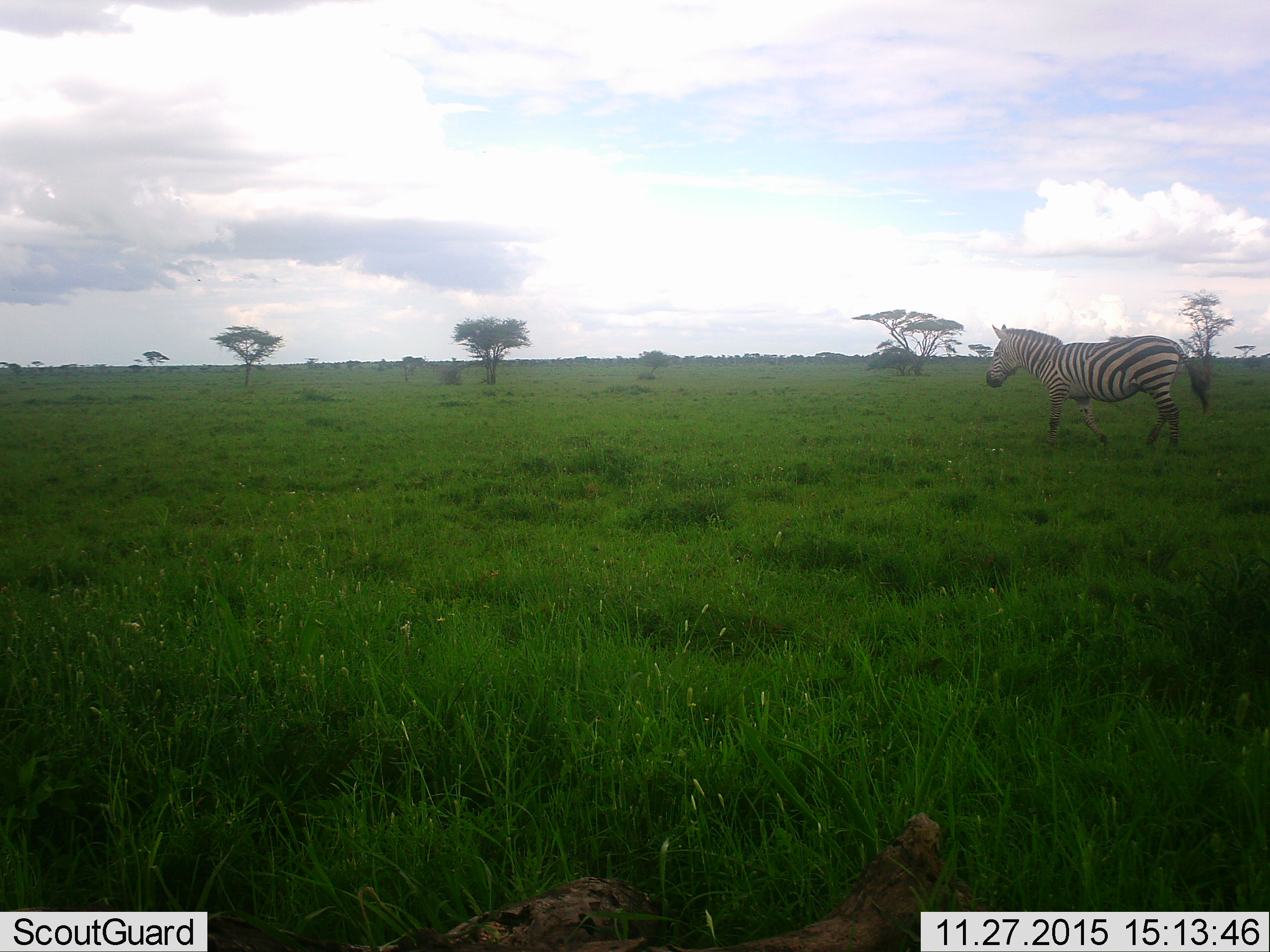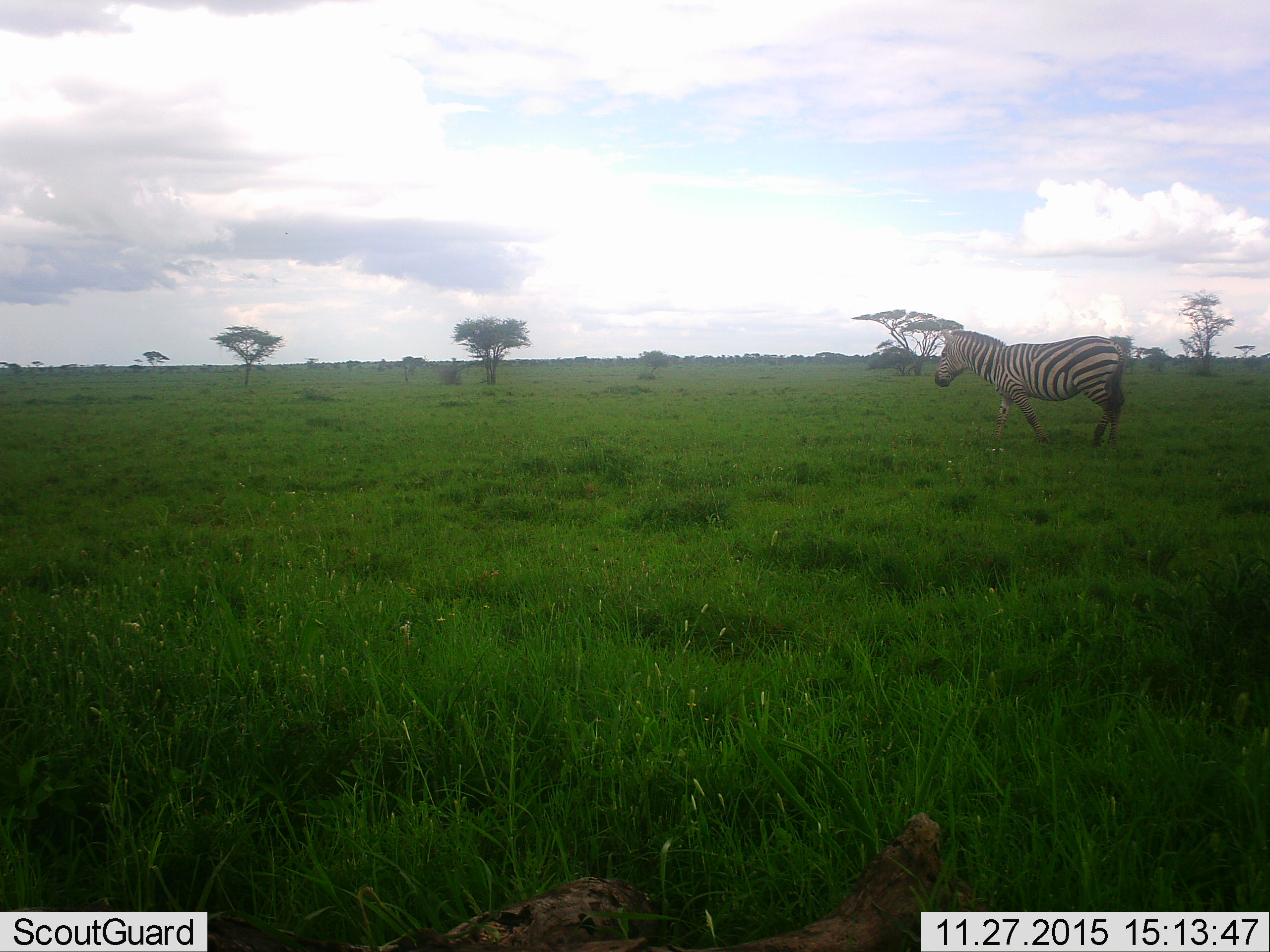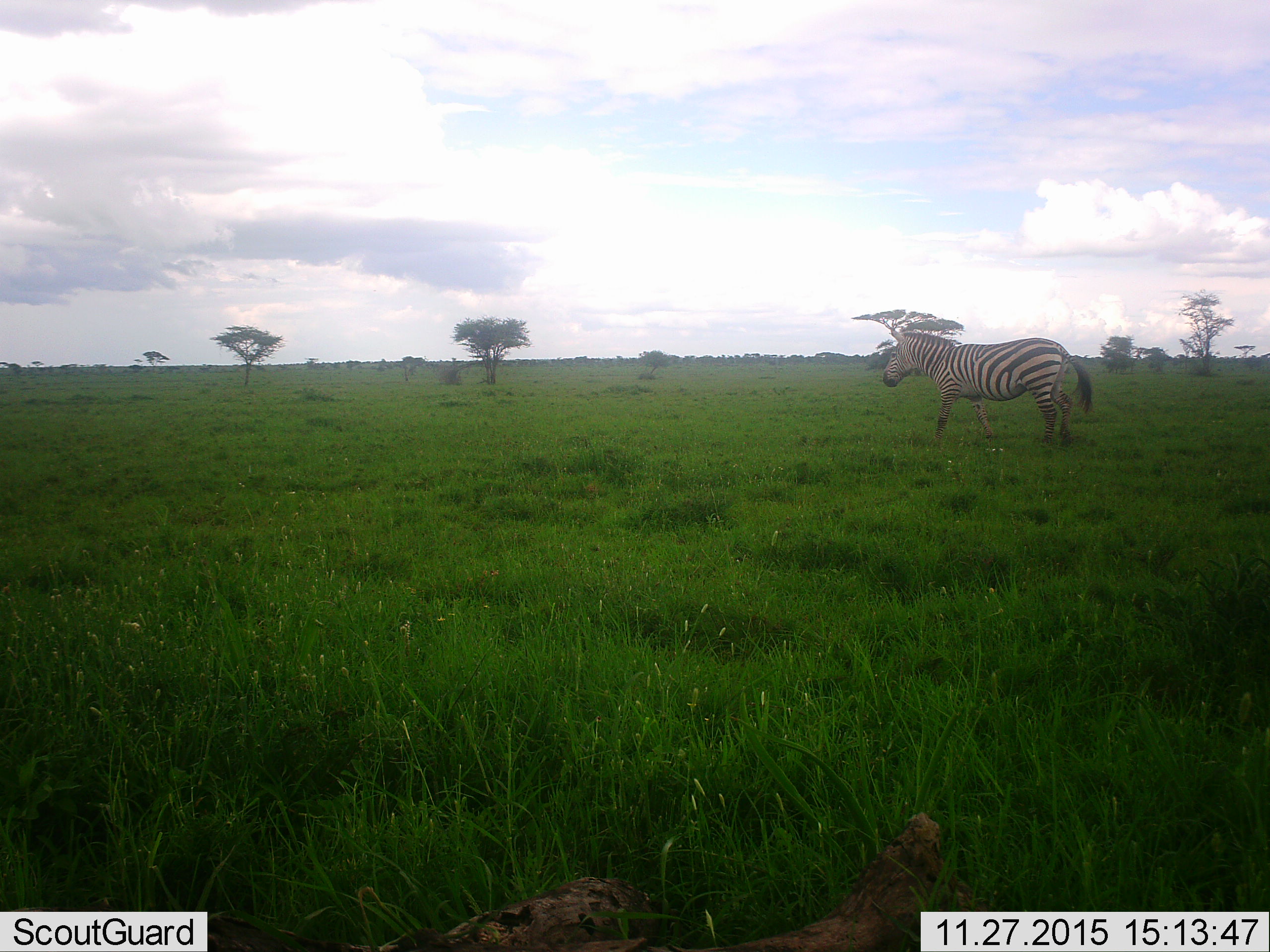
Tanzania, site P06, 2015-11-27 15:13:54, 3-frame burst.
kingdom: Animalia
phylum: Chordata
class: Mammalia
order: Perissodactyla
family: Equidae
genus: Equus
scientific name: Equus quagga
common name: plains zebra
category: zebra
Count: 1.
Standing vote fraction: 11%.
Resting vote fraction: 0%.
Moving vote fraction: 100%.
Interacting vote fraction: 0%.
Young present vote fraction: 0%.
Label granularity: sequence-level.